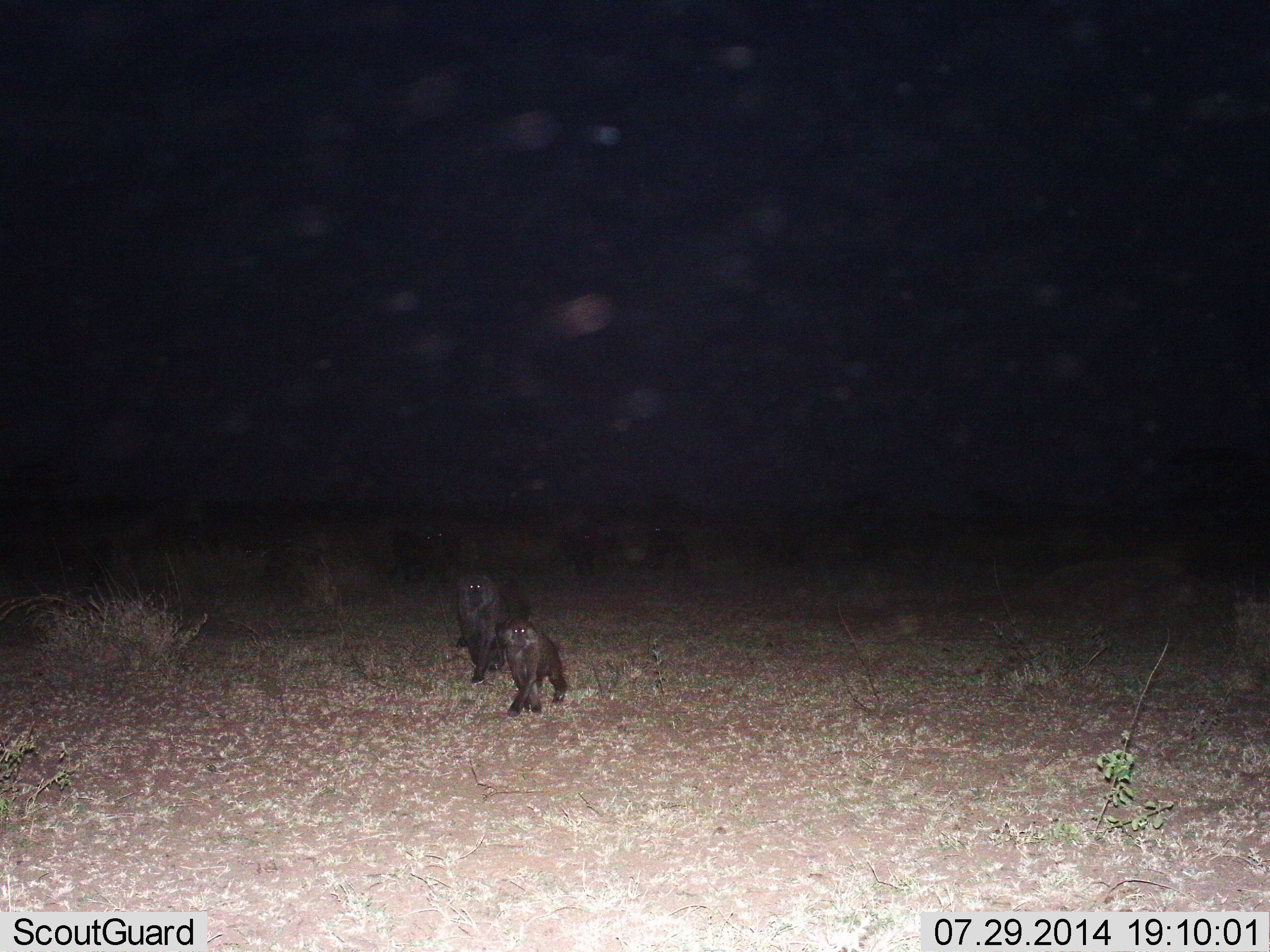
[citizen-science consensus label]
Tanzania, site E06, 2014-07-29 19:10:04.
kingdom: Animalia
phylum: Chordata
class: Mammalia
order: Primates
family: Cercopithecidae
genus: Papio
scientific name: Papio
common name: baboon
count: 2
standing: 40%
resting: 0%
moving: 70%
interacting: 0%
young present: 30%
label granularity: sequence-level